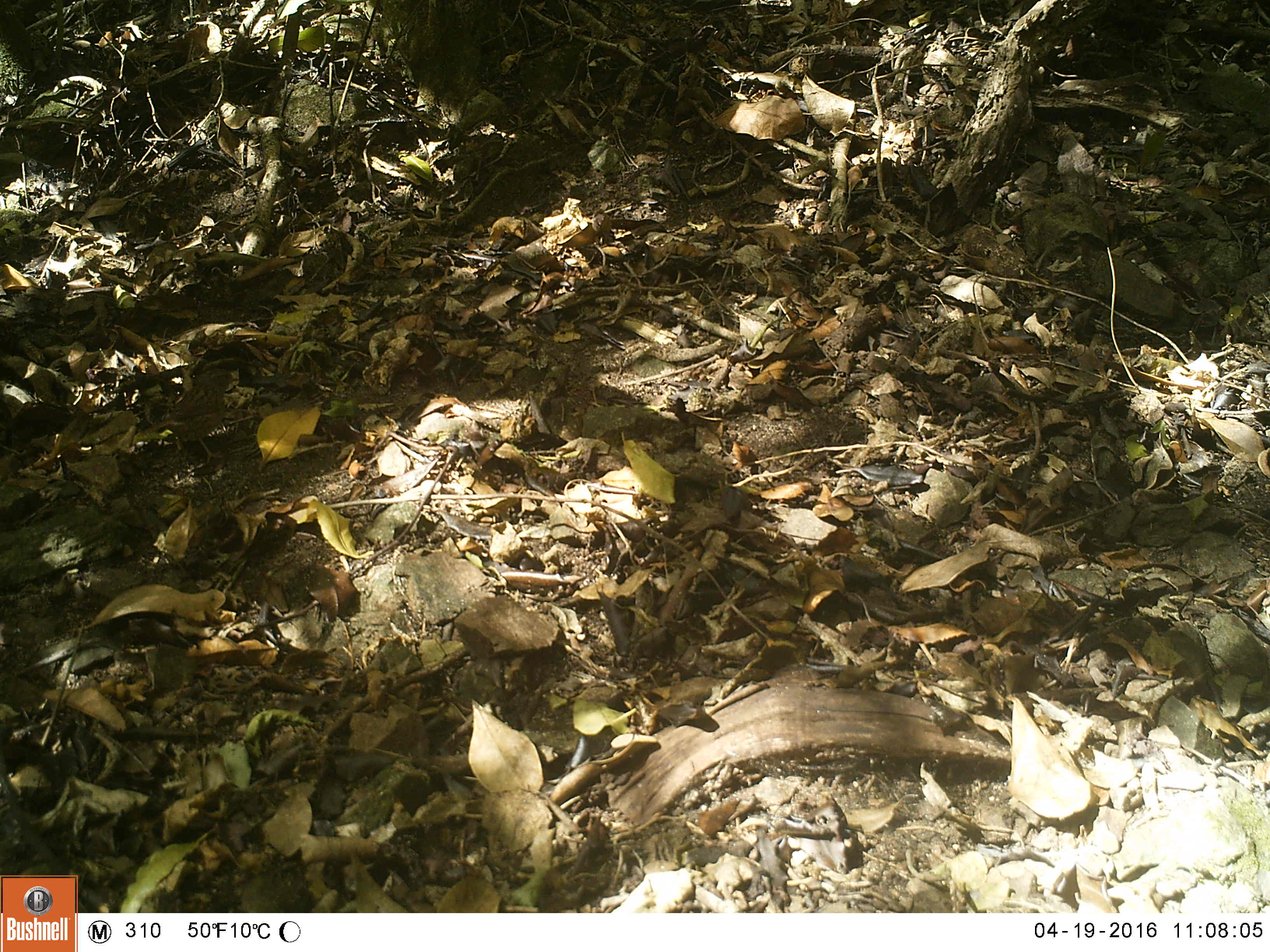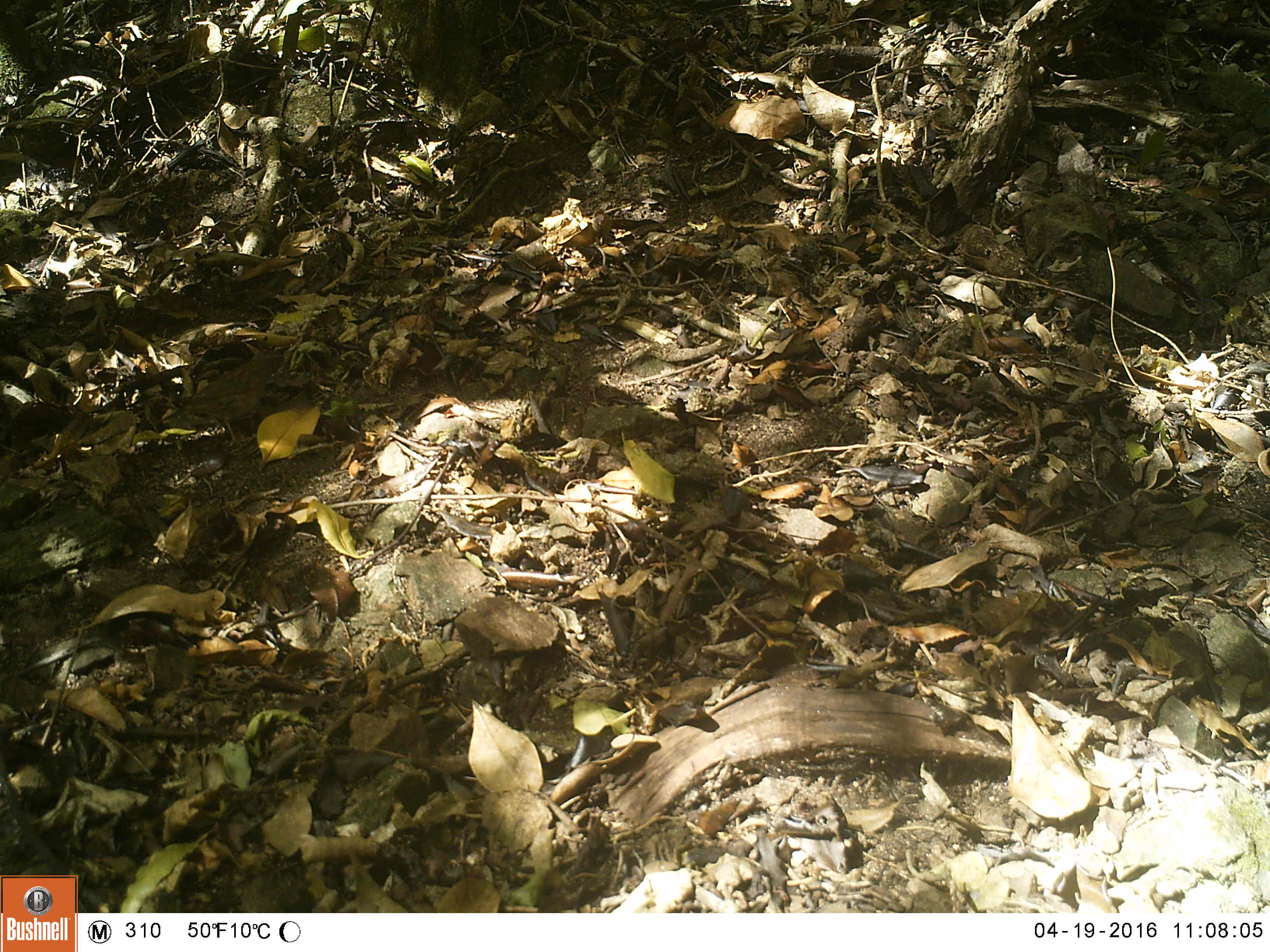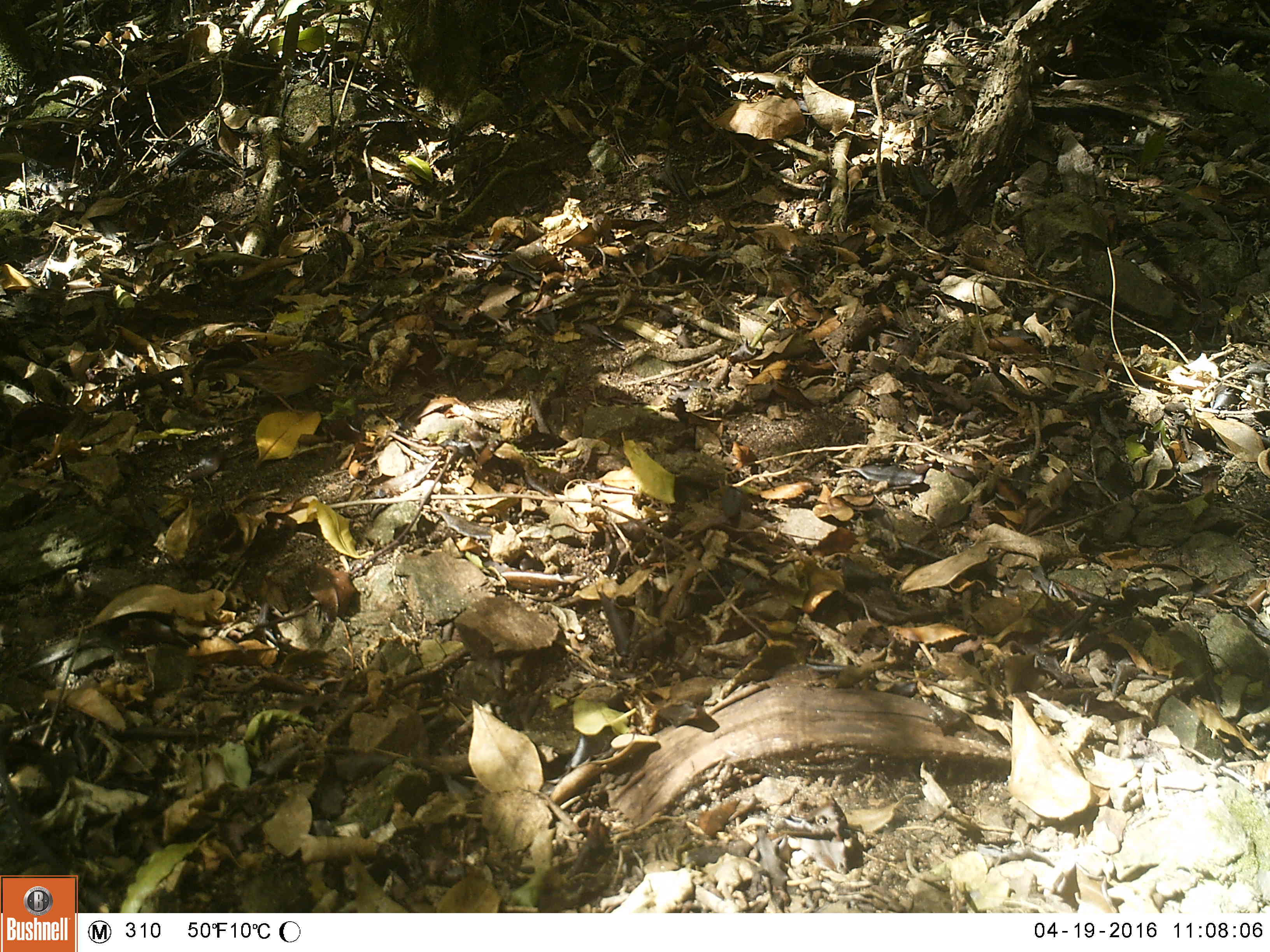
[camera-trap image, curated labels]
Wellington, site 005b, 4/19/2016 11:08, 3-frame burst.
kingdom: Animalia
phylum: Chordata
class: Aves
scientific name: Aves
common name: bird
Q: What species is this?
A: Bird (Aves).